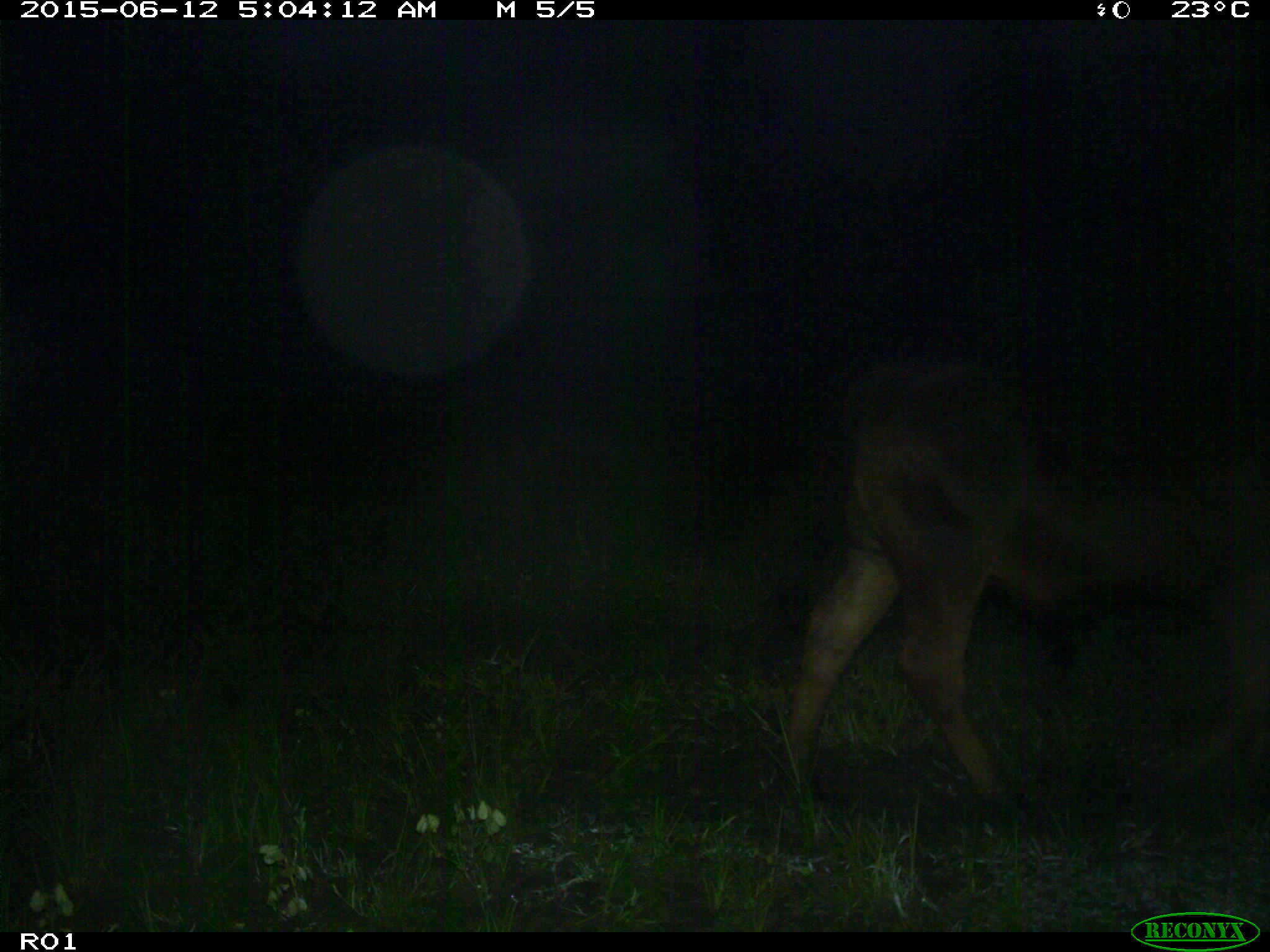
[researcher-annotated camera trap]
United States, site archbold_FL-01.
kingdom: Animalia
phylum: Chordata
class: Mammalia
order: Artiodactyla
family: Bovidae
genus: Bos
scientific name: Bos taurus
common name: domestic cow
Bos taurus (domestic cow).